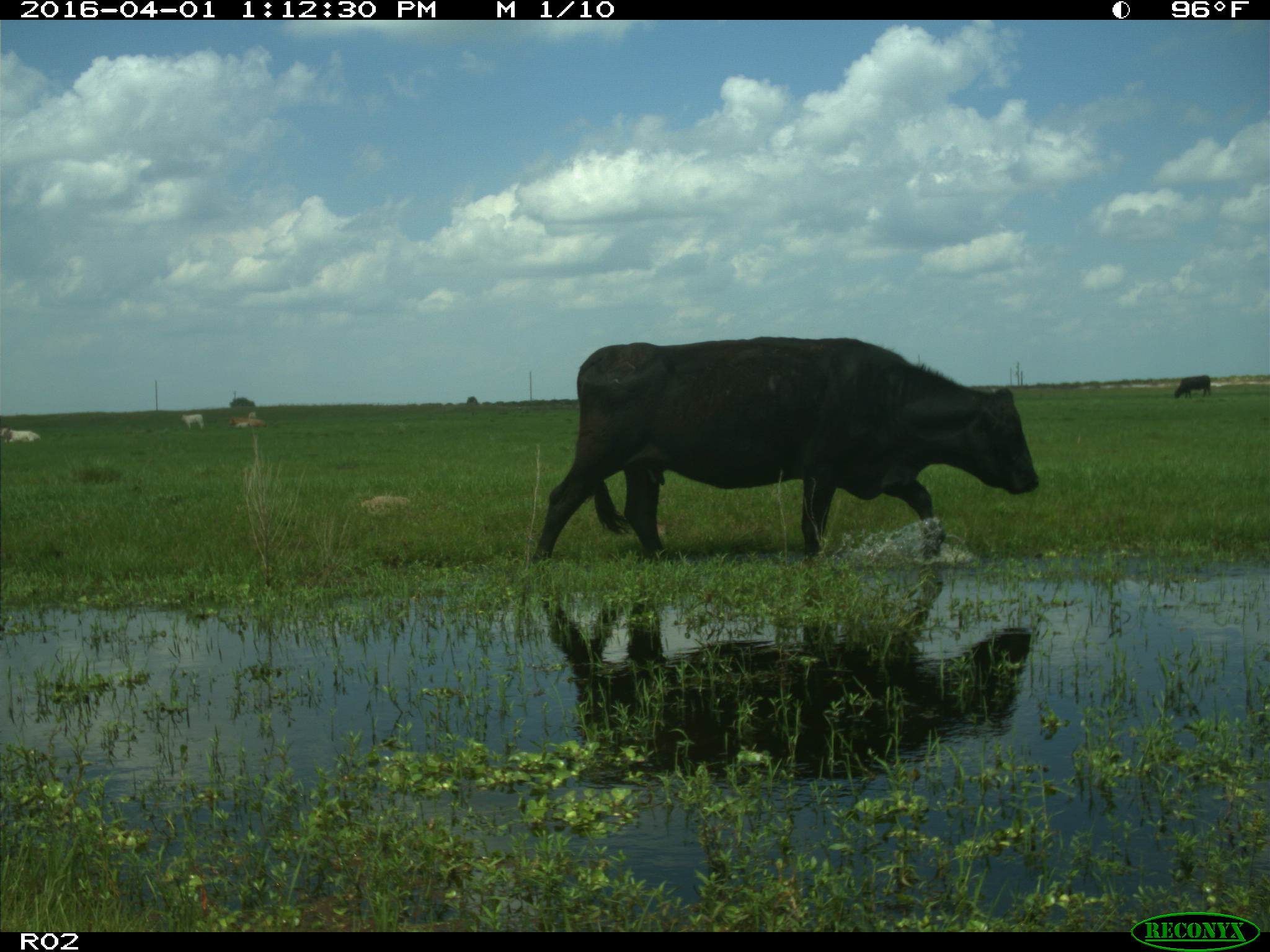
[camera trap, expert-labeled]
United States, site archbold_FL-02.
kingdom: Animalia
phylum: Chordata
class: Mammalia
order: Artiodactyla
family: Bovidae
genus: Bos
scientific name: Bos taurus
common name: domestic cow